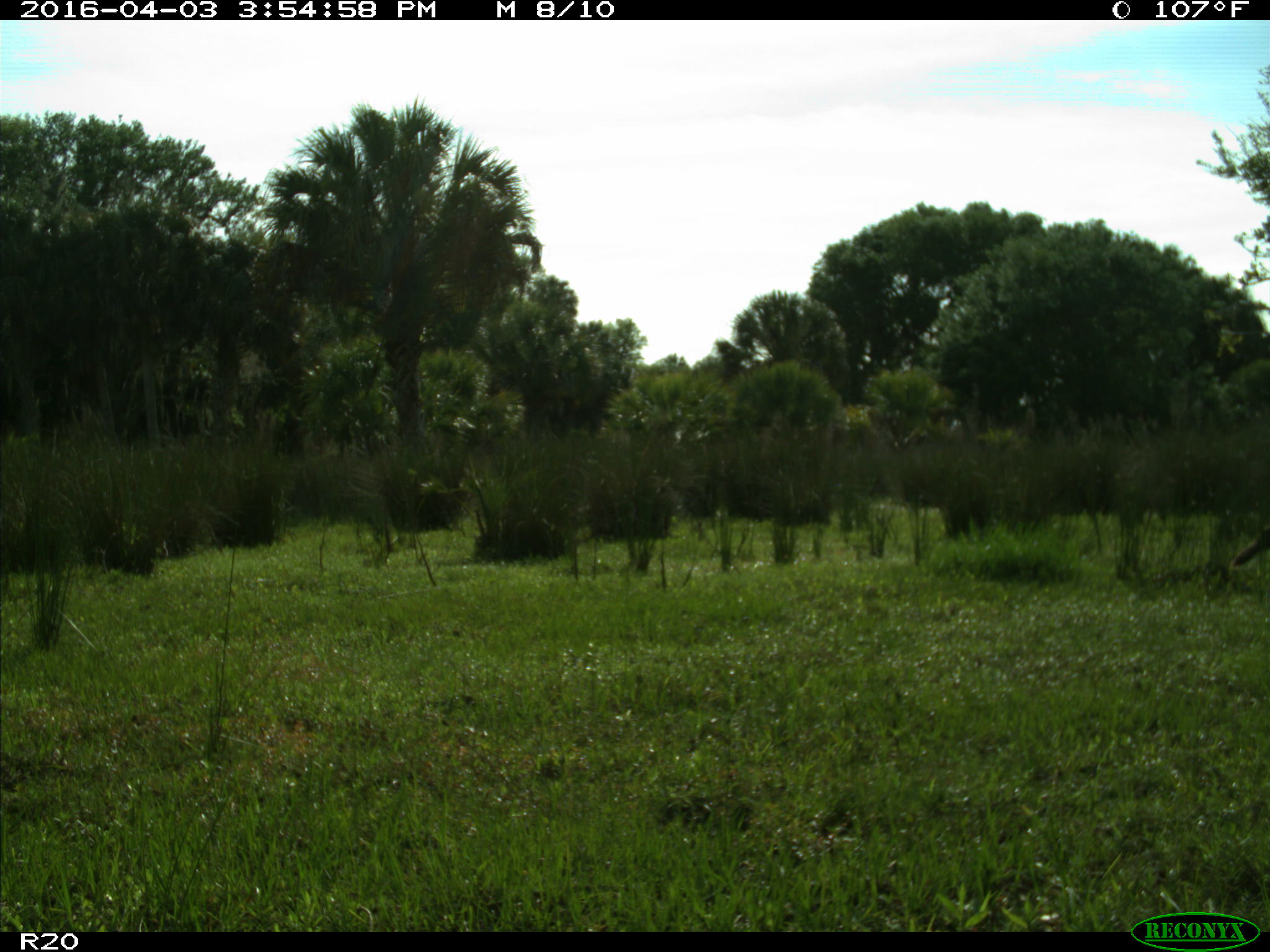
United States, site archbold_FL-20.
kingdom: Animalia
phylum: Chordata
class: Aves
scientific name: Aves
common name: birds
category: unidentified bird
Unidentified bird (birds) (Aves).